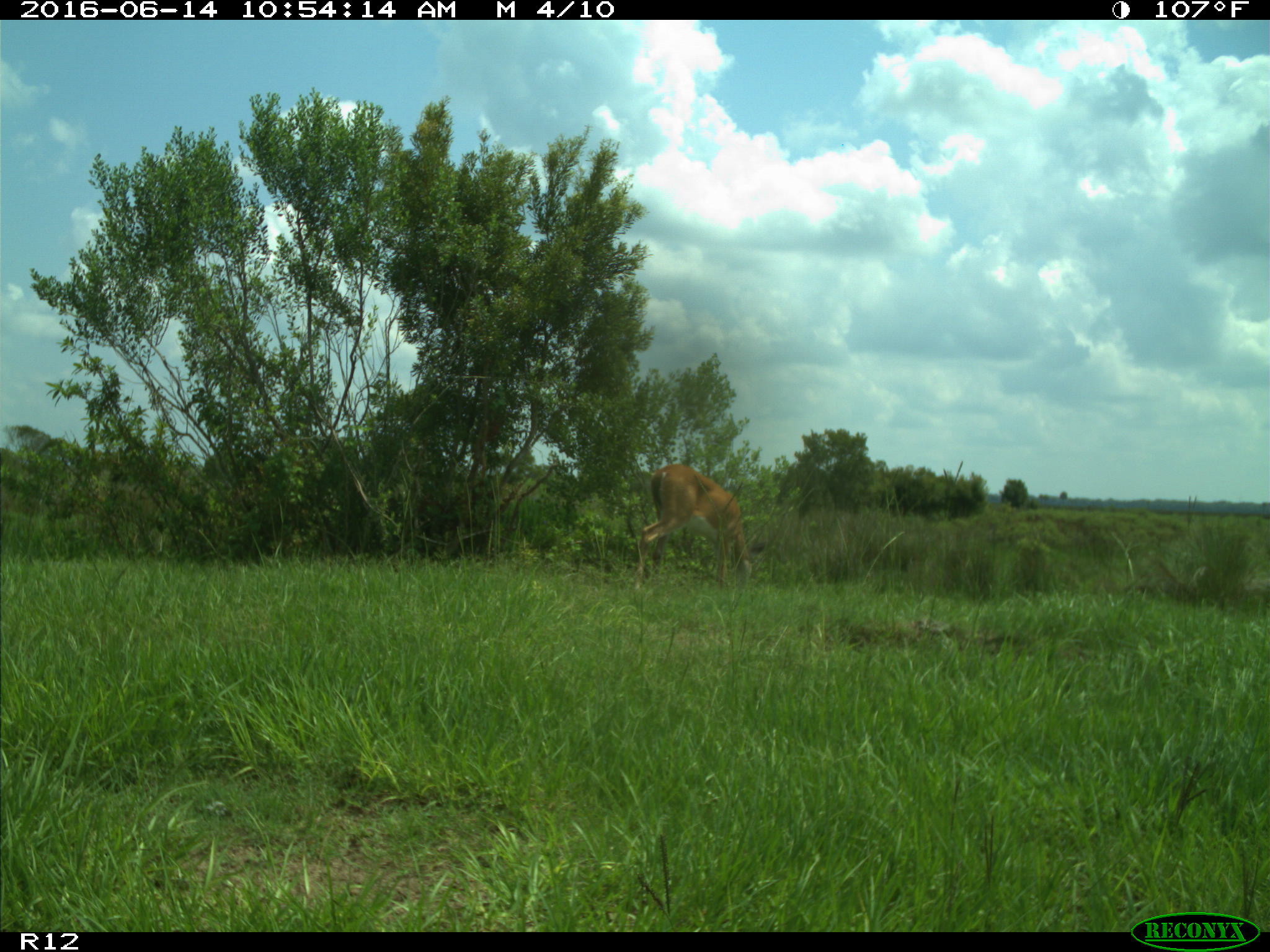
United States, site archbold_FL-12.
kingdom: Animalia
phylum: Chordata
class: Mammalia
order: Artiodactyla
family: Cervidae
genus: Odocoileus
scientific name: Odocoileus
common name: deer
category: unidentified deer